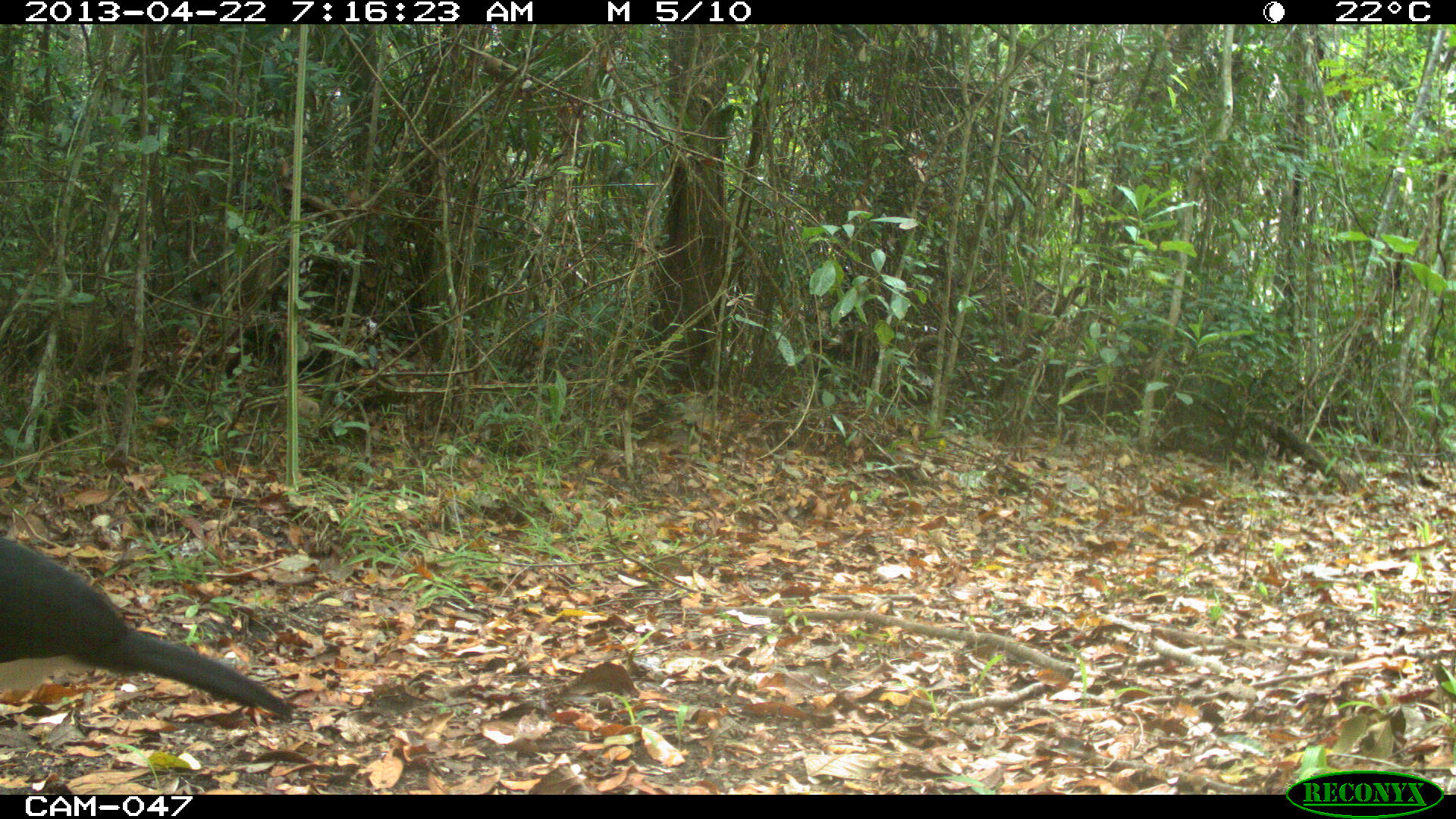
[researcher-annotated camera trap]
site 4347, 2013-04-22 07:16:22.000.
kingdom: Animalia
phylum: Chordata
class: Aves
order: Galliformes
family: Cracidae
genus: Crax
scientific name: Crax rubra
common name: great curassow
Crax rubra (great curassow), count 1, sex male.